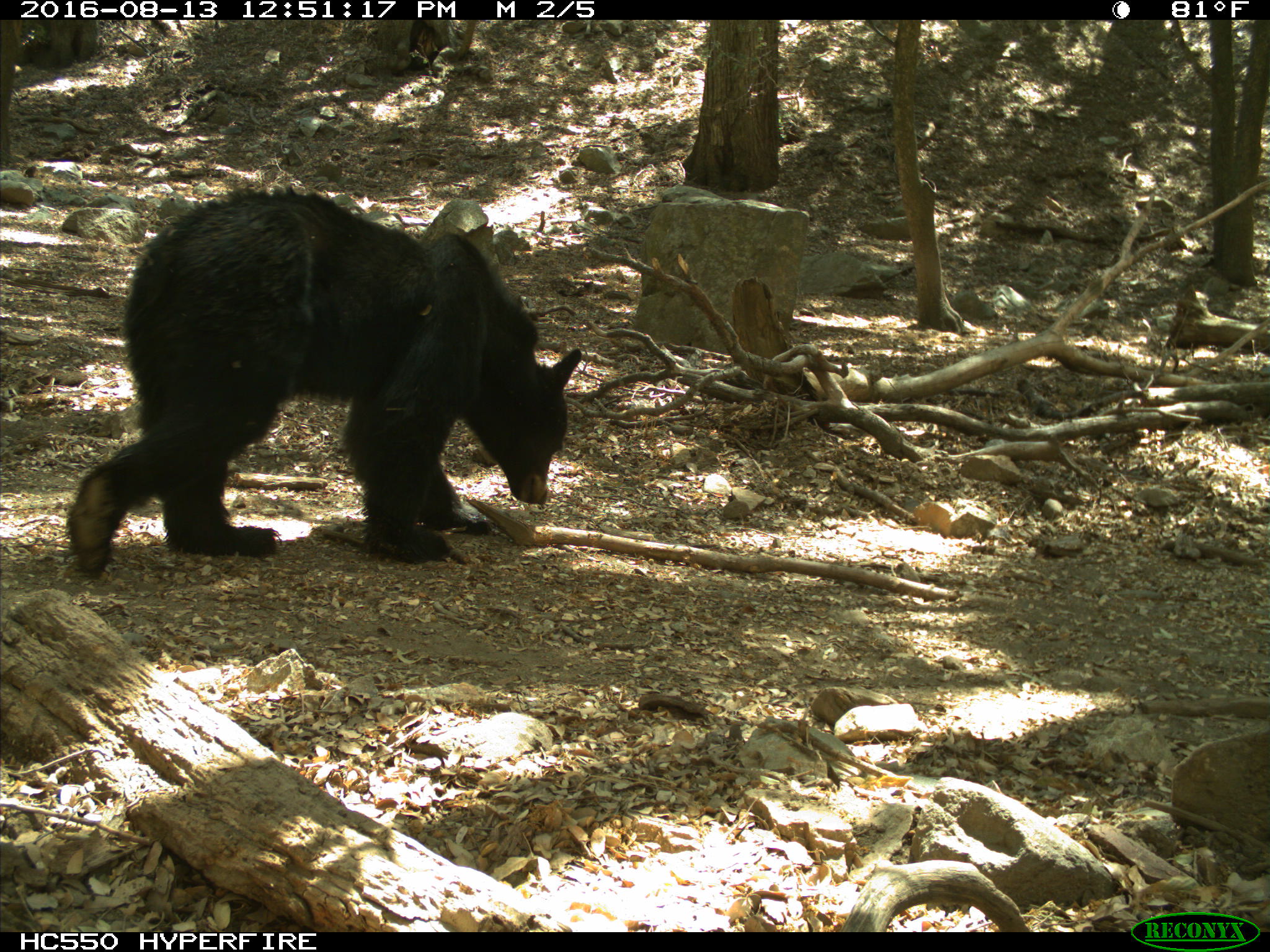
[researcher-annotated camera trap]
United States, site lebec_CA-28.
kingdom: Animalia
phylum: Chordata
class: Mammalia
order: Carnivora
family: Ursidae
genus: Ursus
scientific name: Ursus americanus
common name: american black bear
Ursus americanus (american black bear).